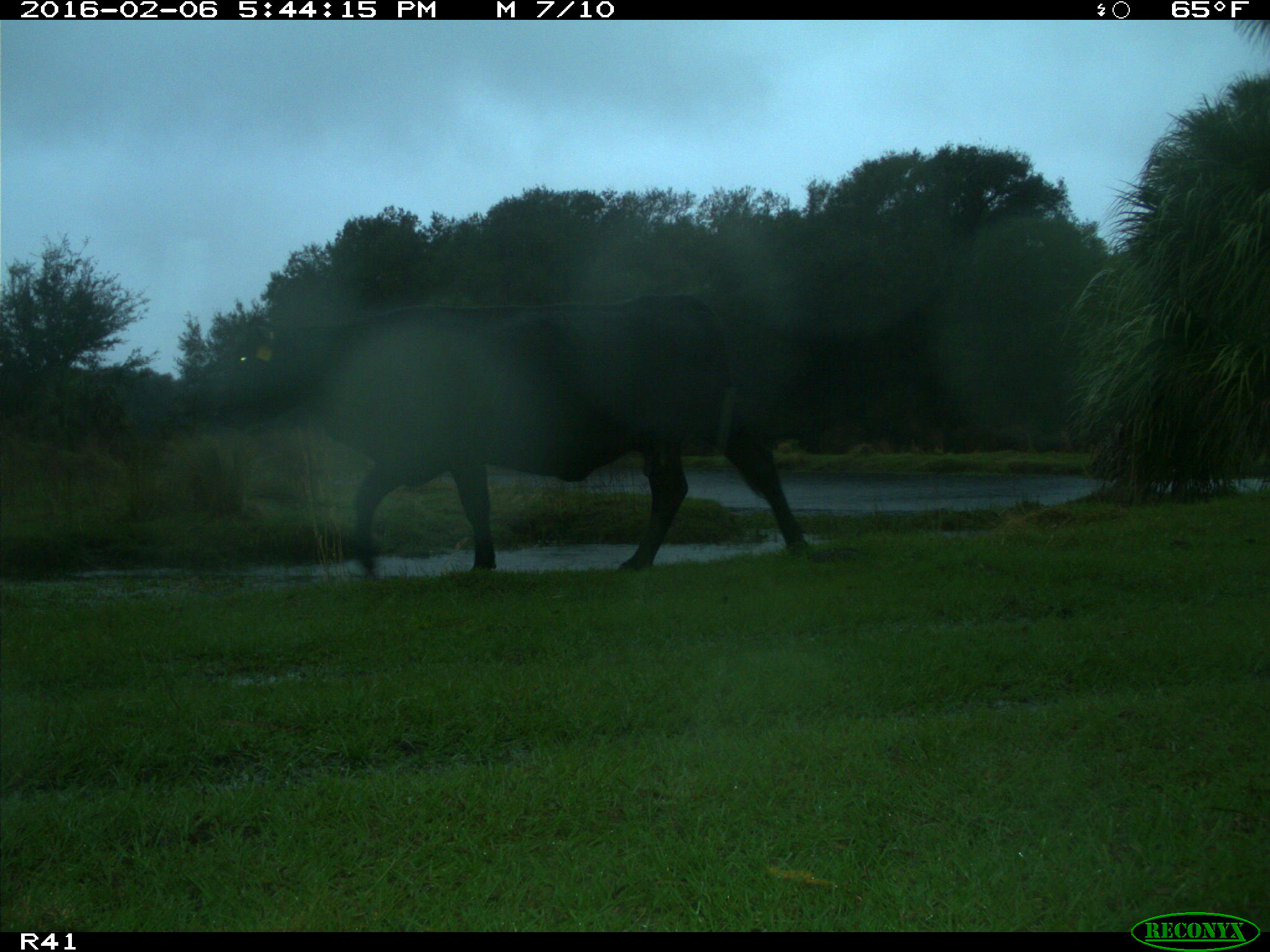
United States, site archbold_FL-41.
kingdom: Animalia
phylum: Chordata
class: Mammalia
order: Artiodactyla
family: Bovidae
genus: Bos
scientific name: Bos taurus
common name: domestic cow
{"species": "Bos taurus (domestic cow)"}